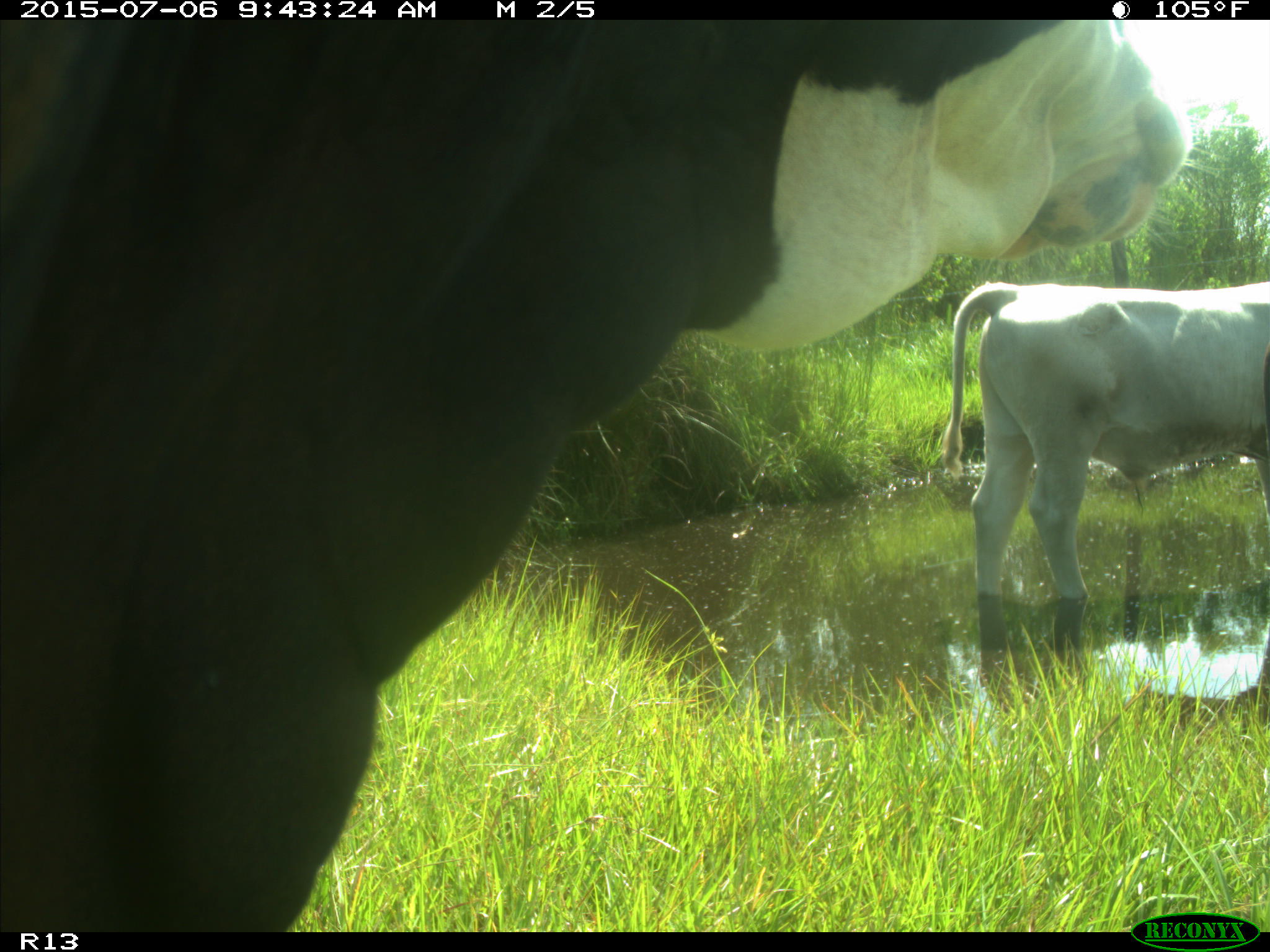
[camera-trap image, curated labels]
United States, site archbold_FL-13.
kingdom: Animalia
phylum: Chordata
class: Mammalia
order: Artiodactyla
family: Bovidae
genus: Bos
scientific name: Bos taurus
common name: domestic cow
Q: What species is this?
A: Bos taurus (domestic cow).